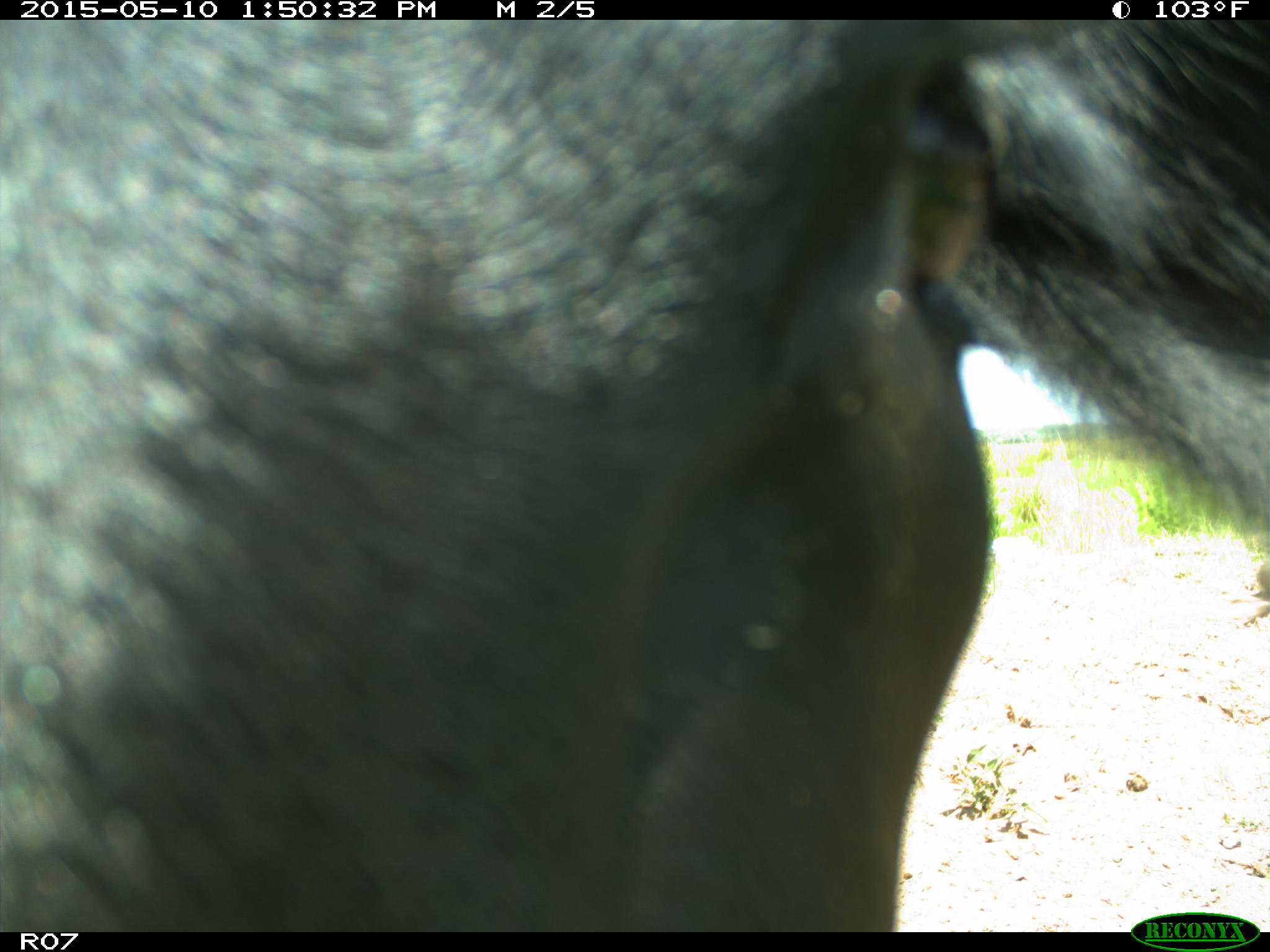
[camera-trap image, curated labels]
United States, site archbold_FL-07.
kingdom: Animalia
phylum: Chordata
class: Mammalia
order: Artiodactyla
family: Bovidae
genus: Bos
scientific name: Bos taurus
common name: domestic cow